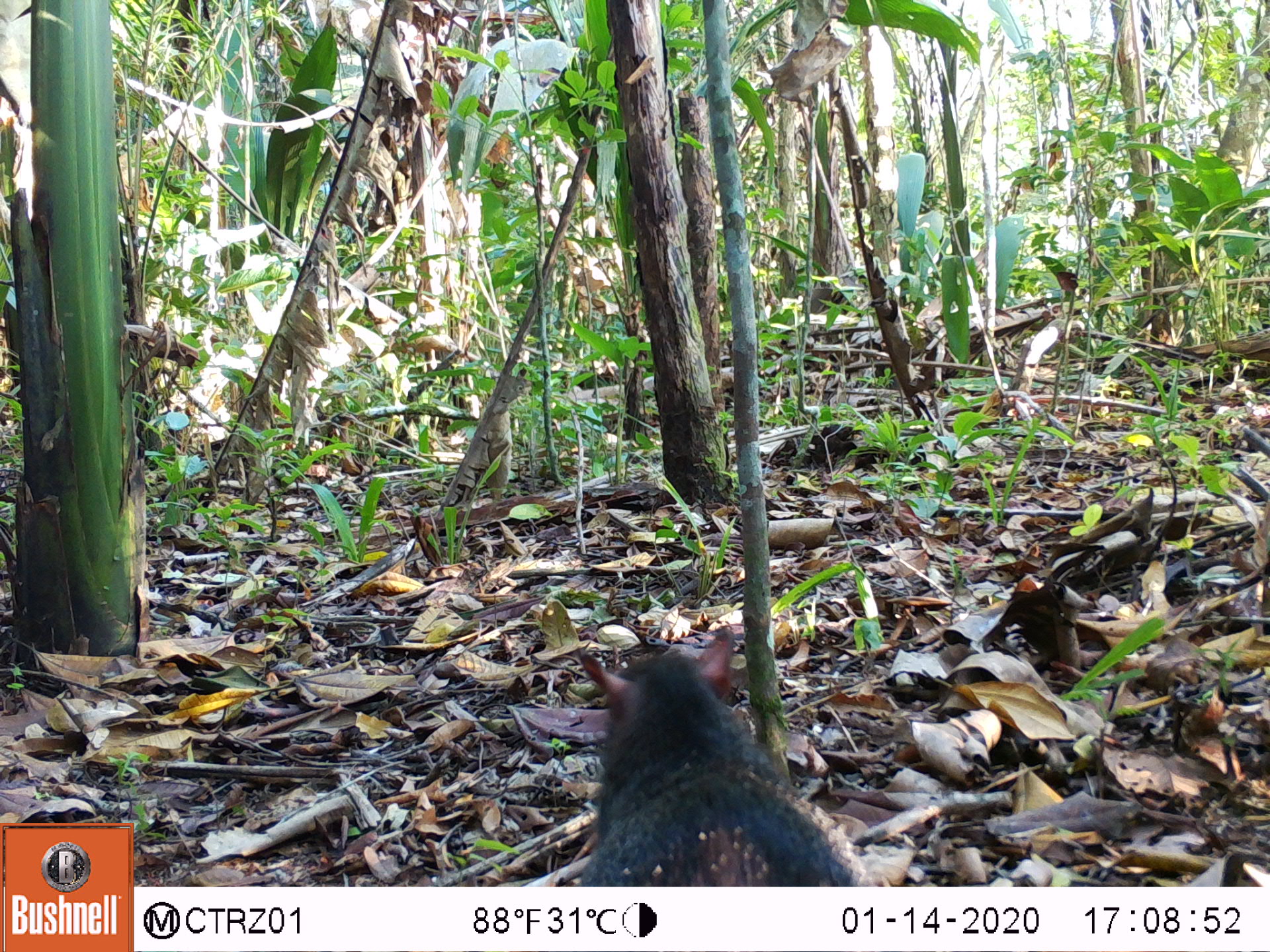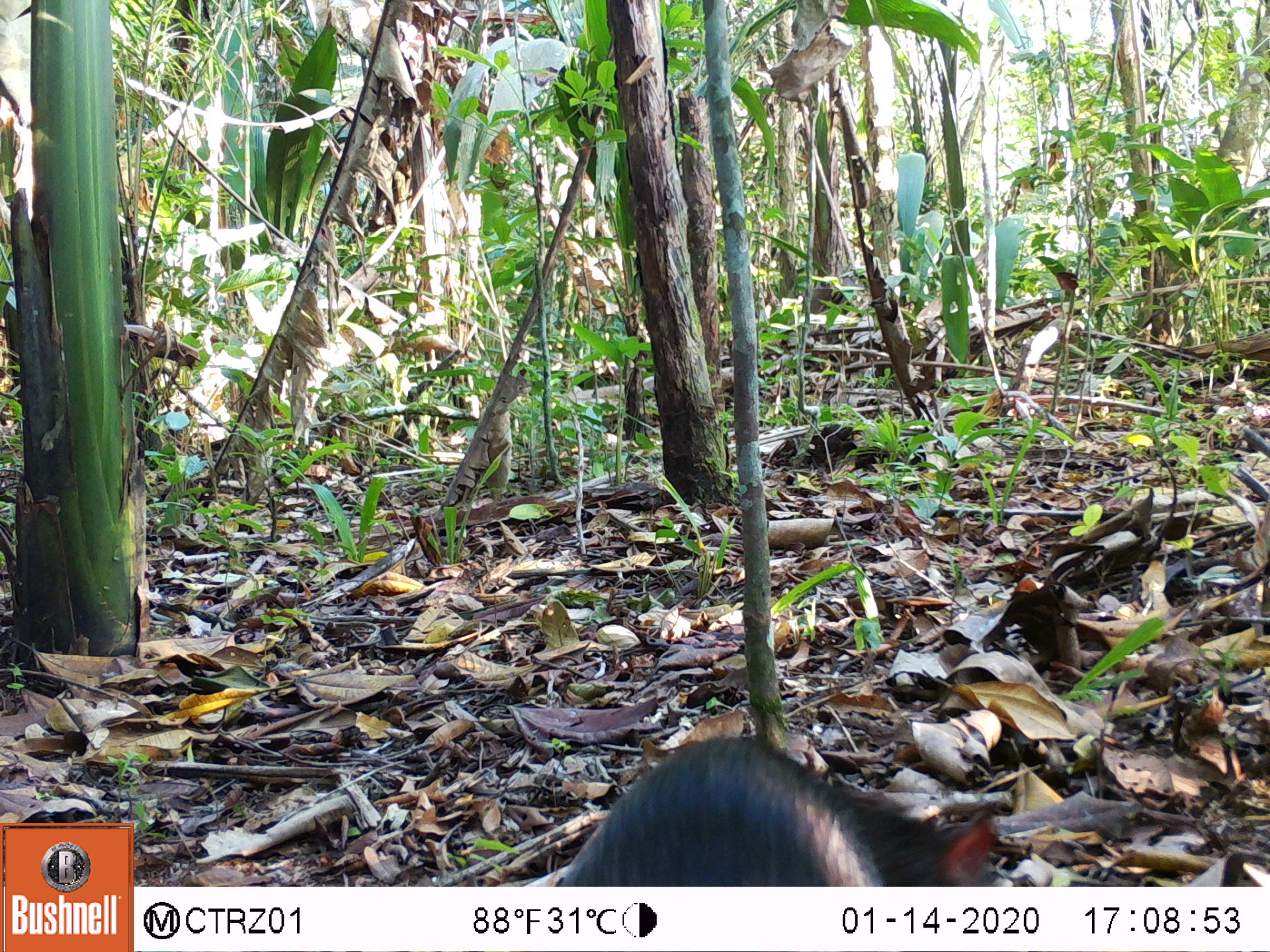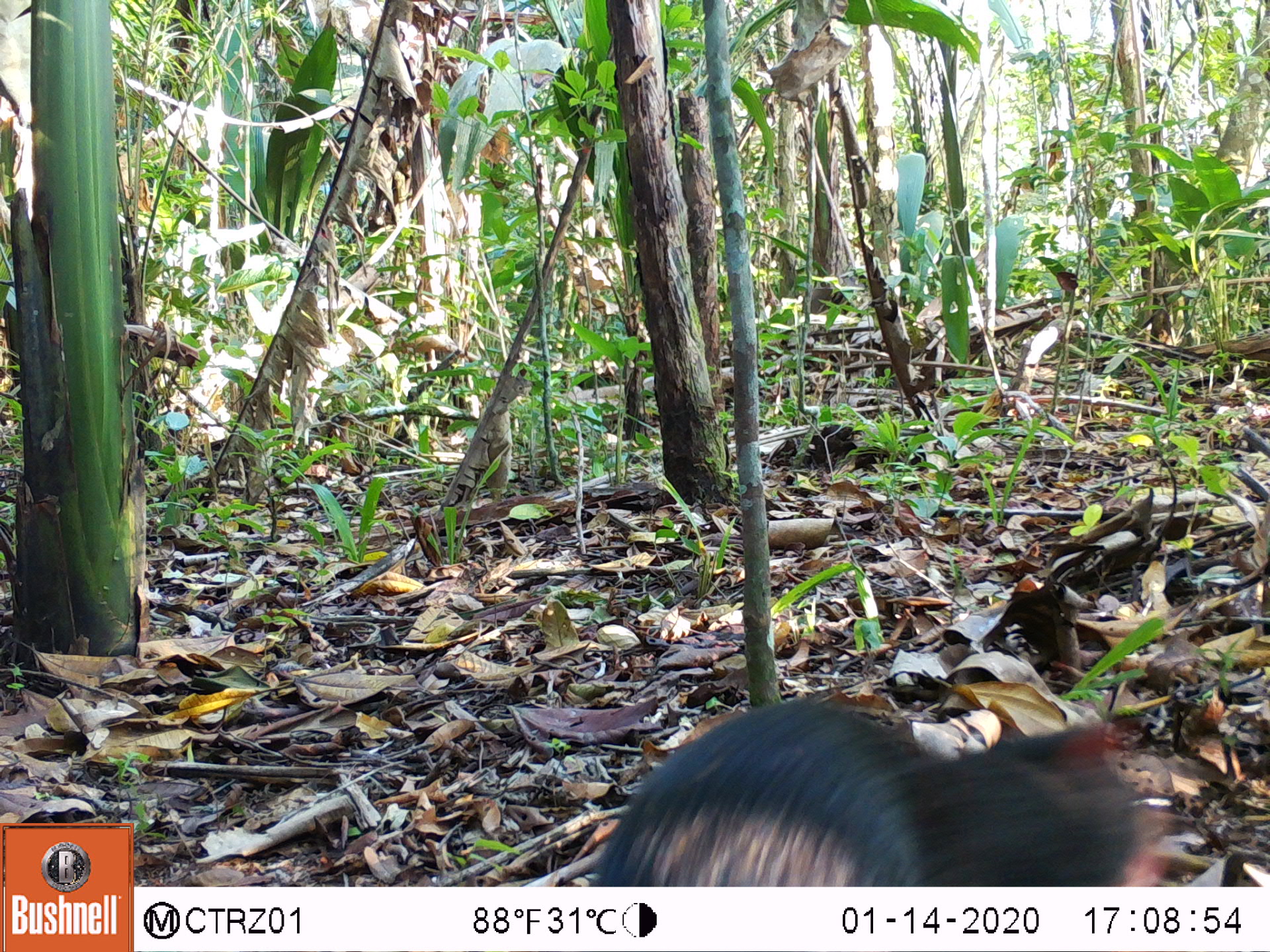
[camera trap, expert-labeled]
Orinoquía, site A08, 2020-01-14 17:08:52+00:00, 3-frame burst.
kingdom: Animalia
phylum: Chordata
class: Mammalia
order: Rodentia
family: Dasyproctidae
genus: Dasyprocta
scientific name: Dasyprocta fuliginosa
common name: black agouti